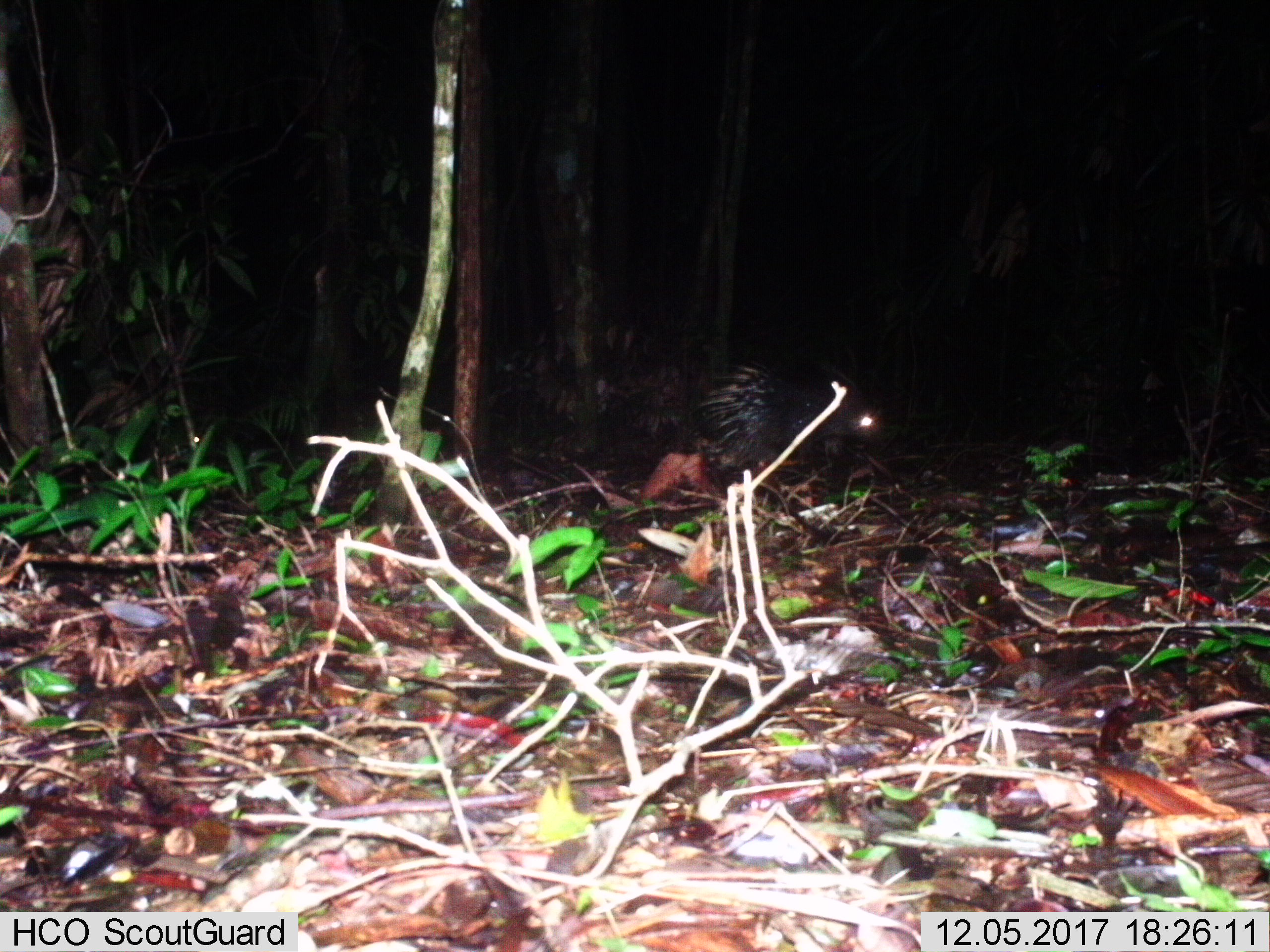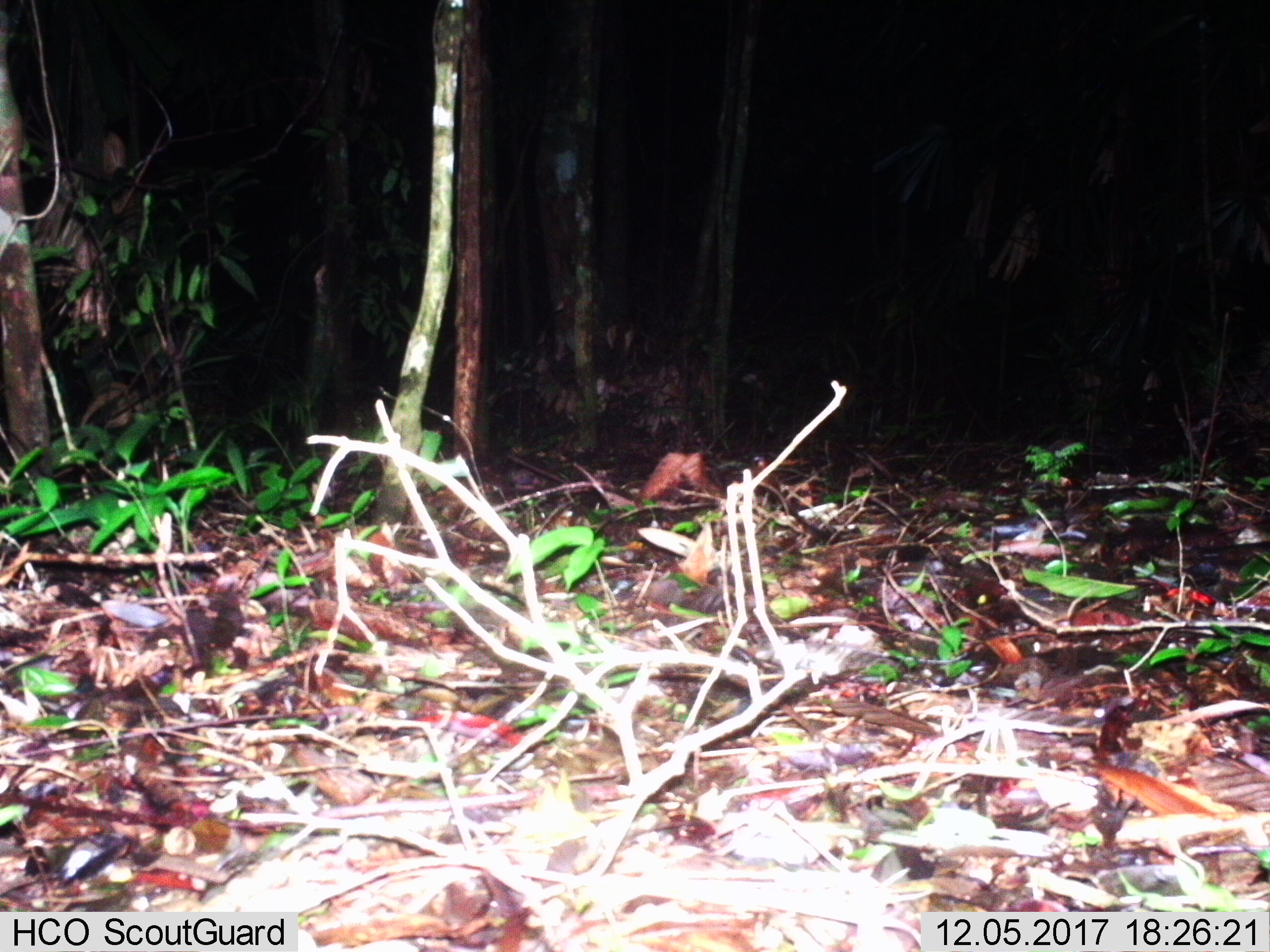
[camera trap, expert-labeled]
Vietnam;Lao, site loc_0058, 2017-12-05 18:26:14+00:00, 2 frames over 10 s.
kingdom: Animalia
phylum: Chordata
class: Mammalia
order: Rodentia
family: Hystricidae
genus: Hystrix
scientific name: Hystrix brachyura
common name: malayan porcupine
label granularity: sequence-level